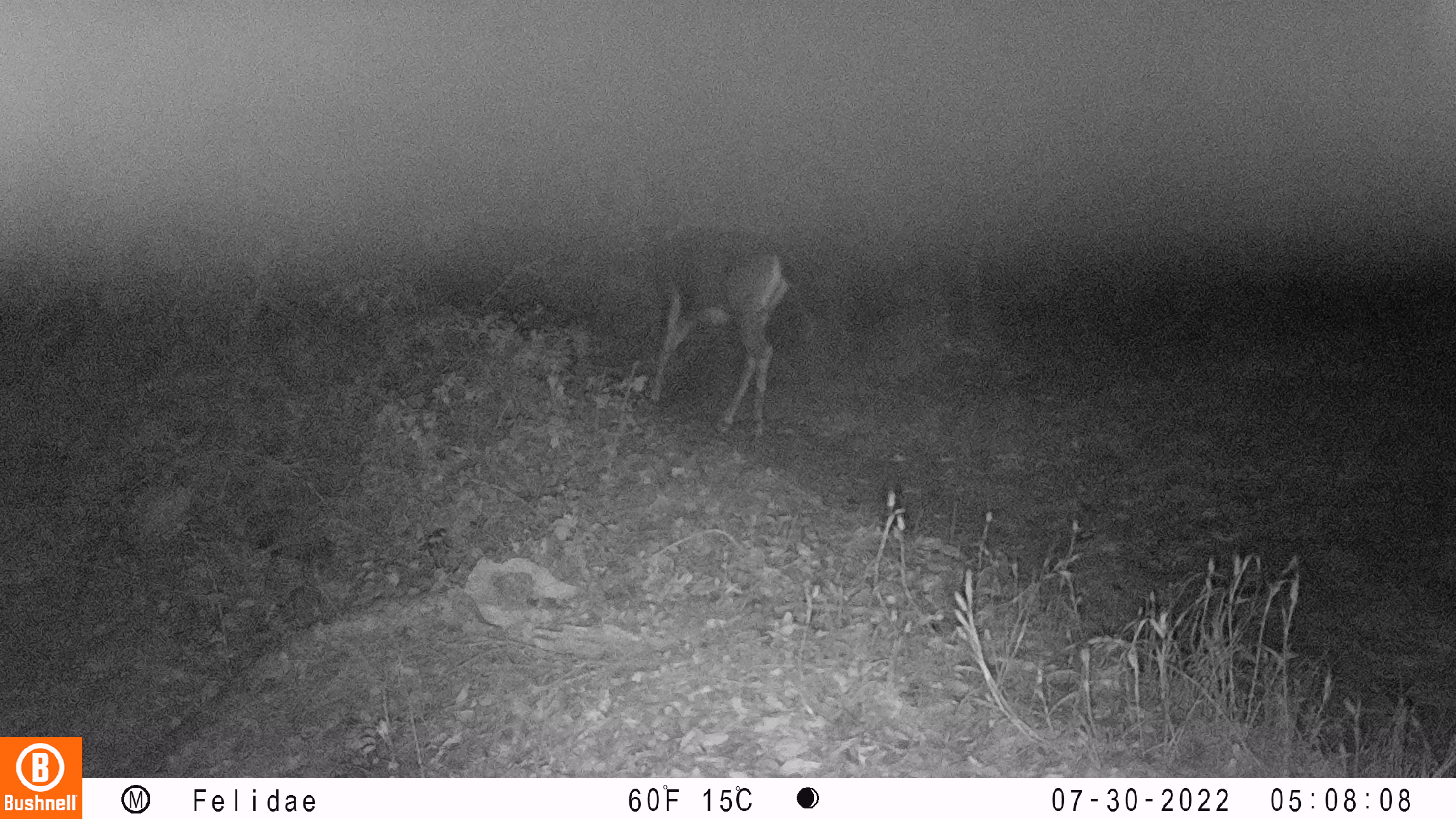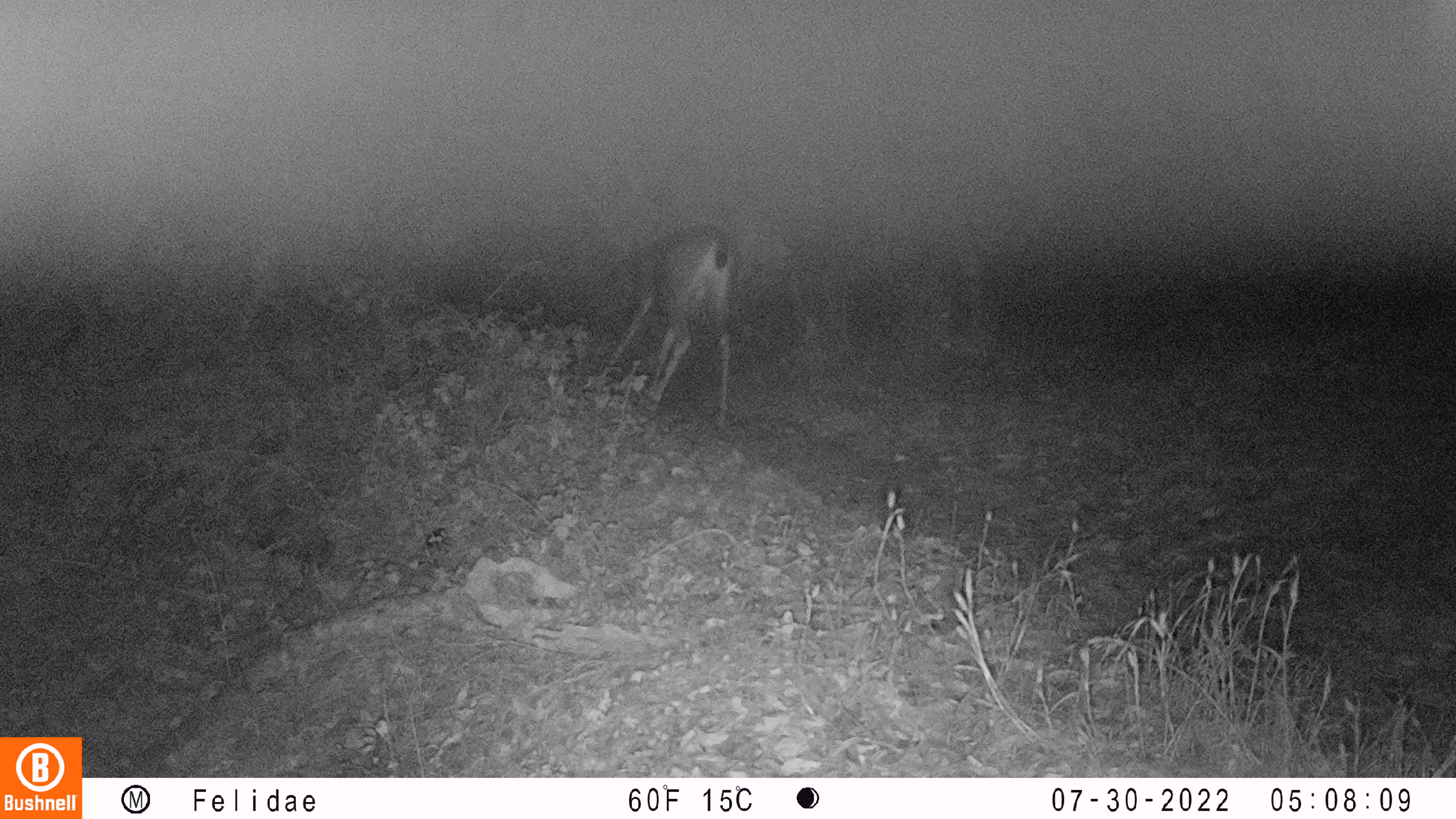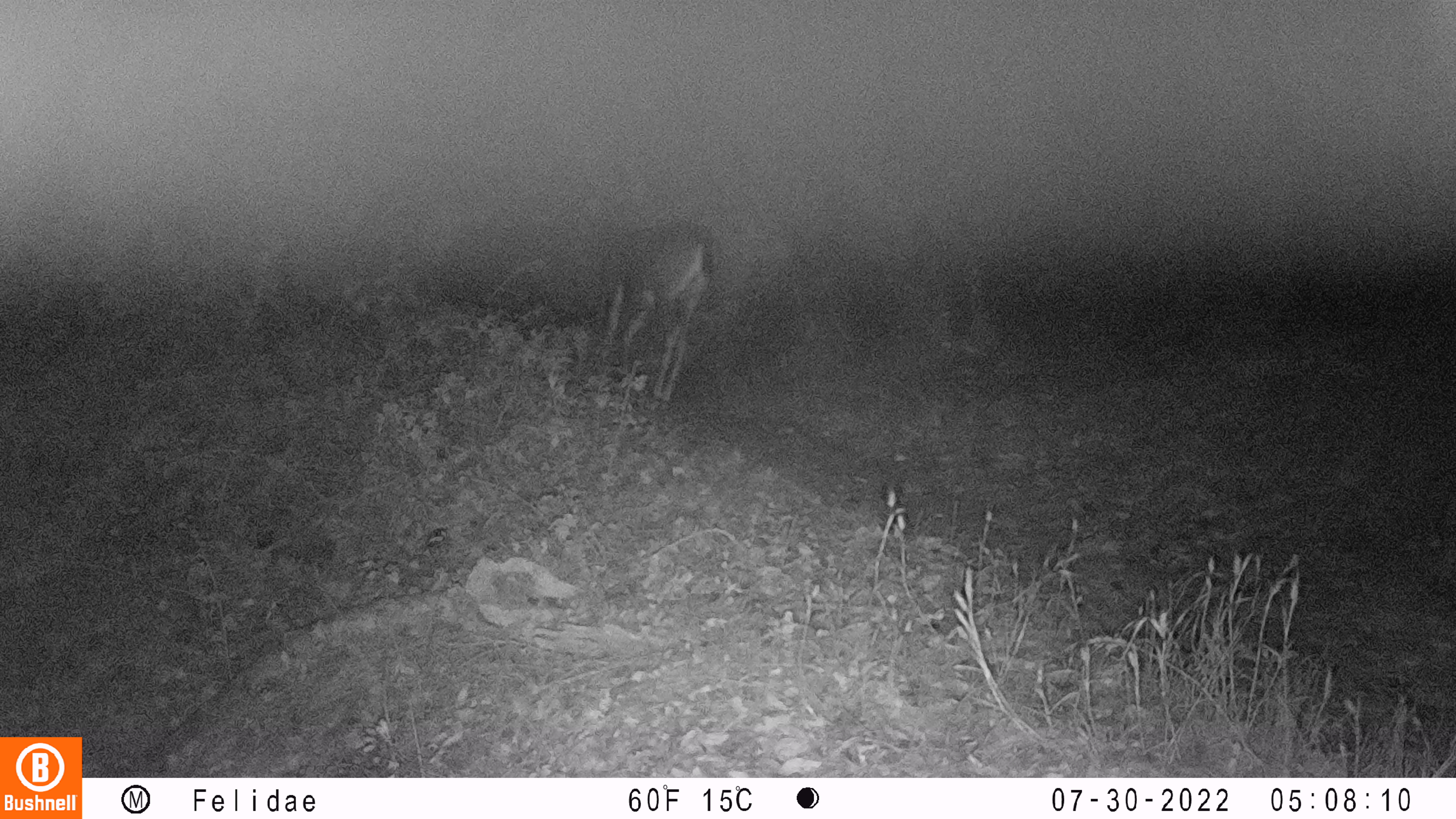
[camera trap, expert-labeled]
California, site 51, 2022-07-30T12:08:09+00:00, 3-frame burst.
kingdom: Animalia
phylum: Chordata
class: Mammalia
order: Artiodactyla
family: Cervidae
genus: Odocoileus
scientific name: Odocoileus hemionus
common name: mule deer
Mule deer (Odocoileus hemionus).